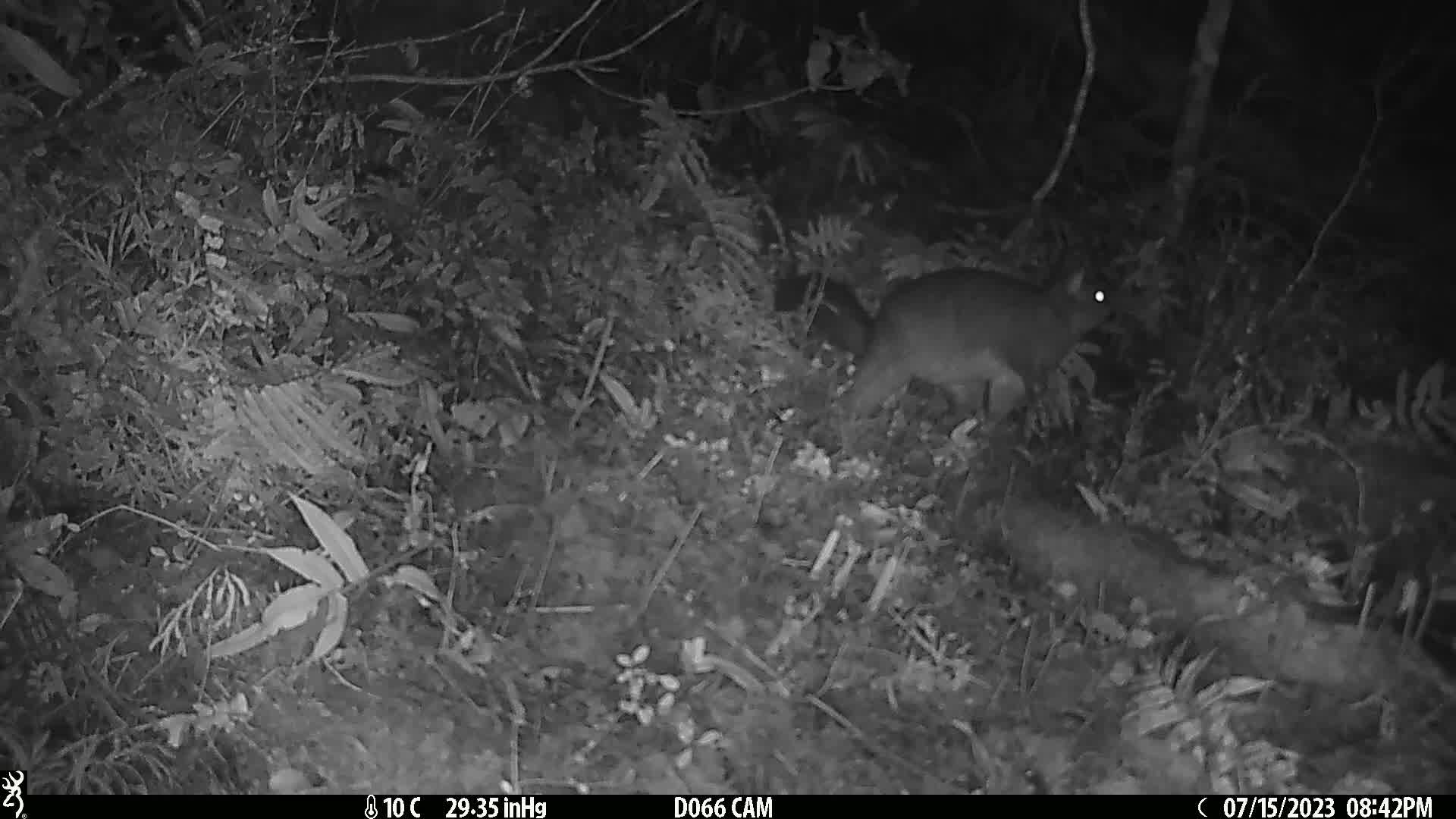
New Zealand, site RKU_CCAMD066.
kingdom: Animalia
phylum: Chordata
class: Mammalia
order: Diprotodontia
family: Phalangeridae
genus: Trichosurus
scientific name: Trichosurus vulpecula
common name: common brushtail possum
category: possum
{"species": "possum (common brushtail possum) (Trichosurus vulpecula)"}